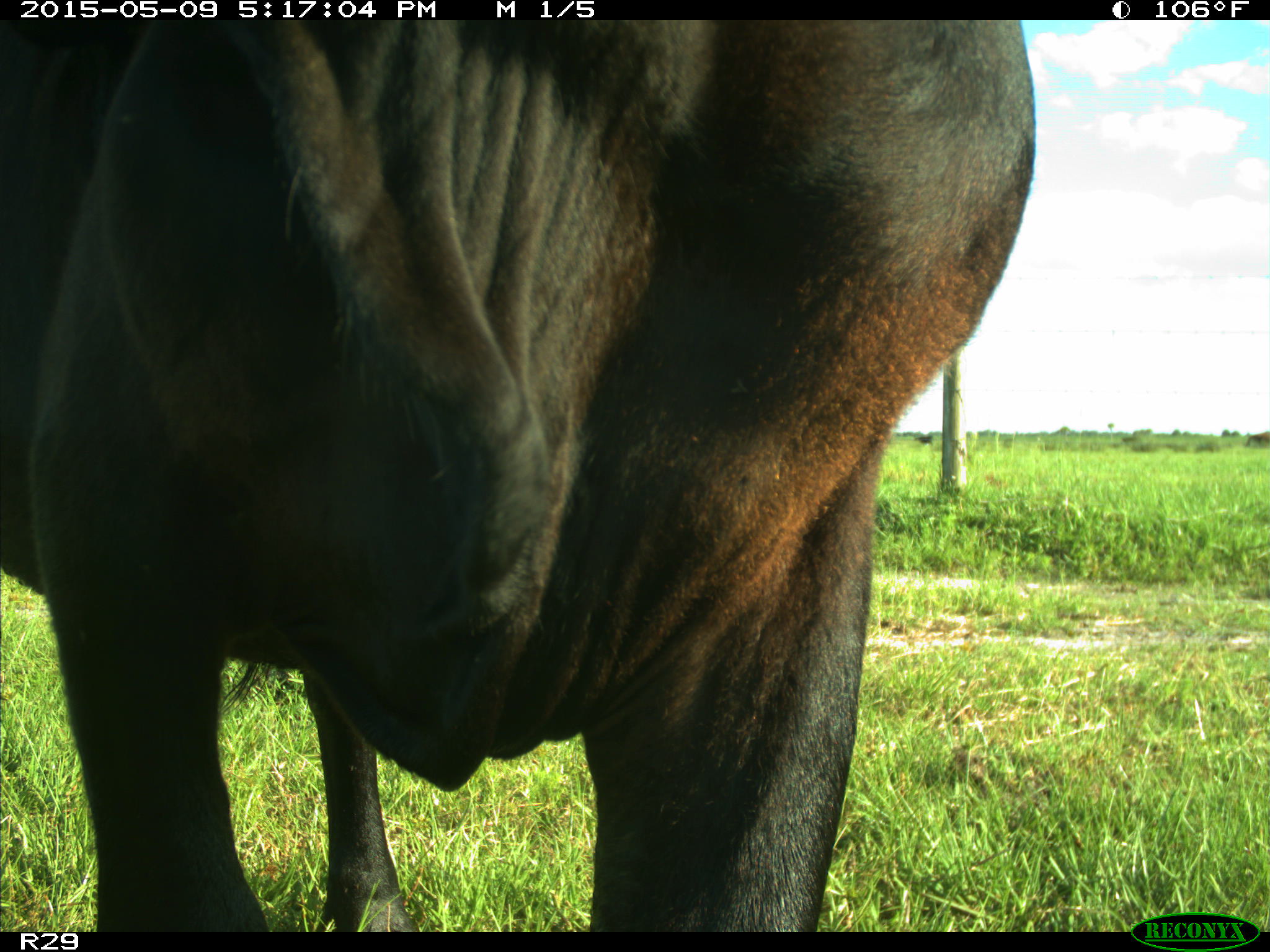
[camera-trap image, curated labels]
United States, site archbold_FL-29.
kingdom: Animalia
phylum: Chordata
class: Mammalia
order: Artiodactyla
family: Bovidae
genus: Bos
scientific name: Bos taurus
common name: domestic cow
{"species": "Bos taurus (domestic cow)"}